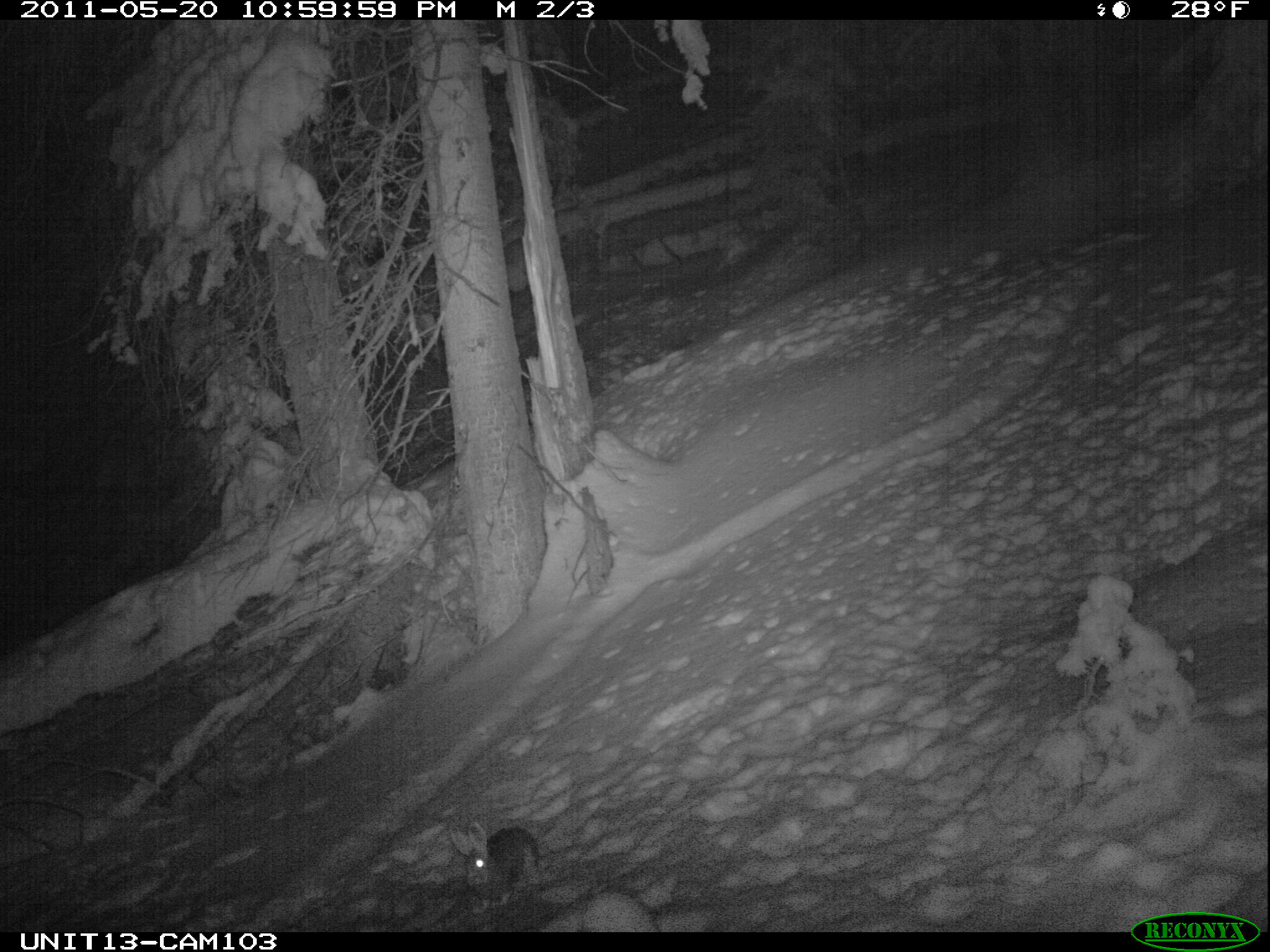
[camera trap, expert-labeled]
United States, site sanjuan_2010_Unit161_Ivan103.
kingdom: Animalia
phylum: Chordata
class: Mammalia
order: Lagomorpha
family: Leporidae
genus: Lepus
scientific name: Lepus americanus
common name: snowshoe hare